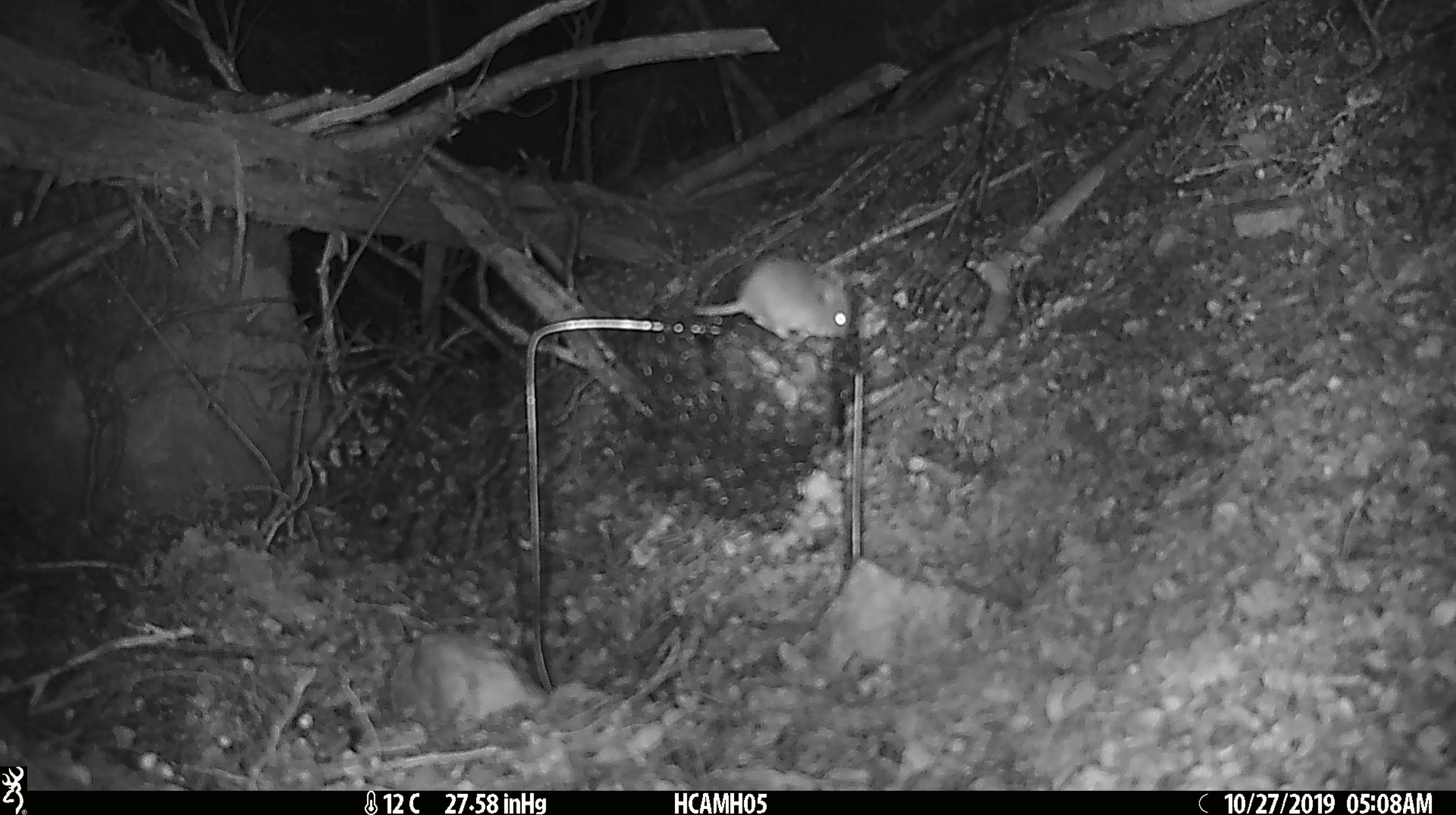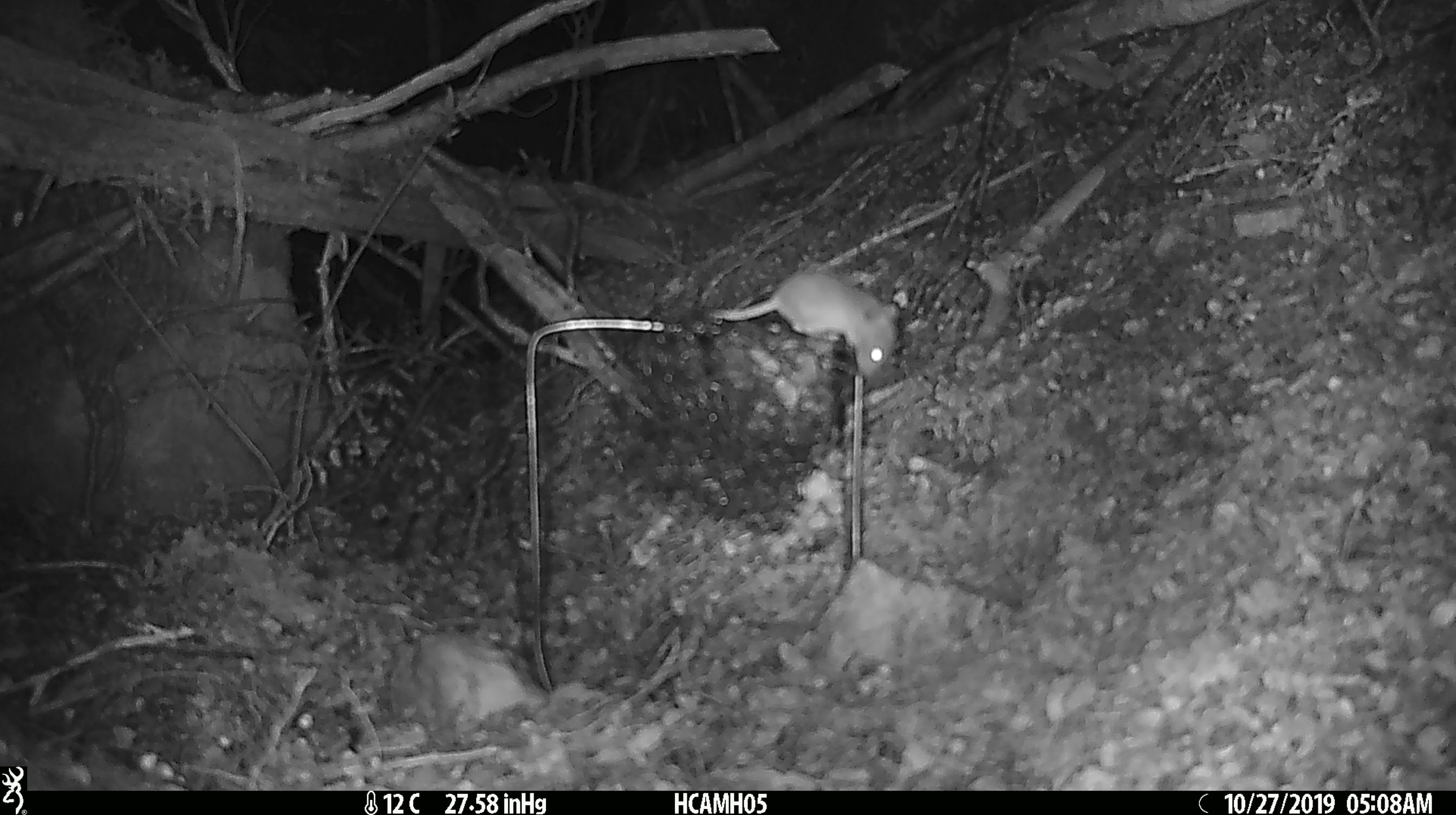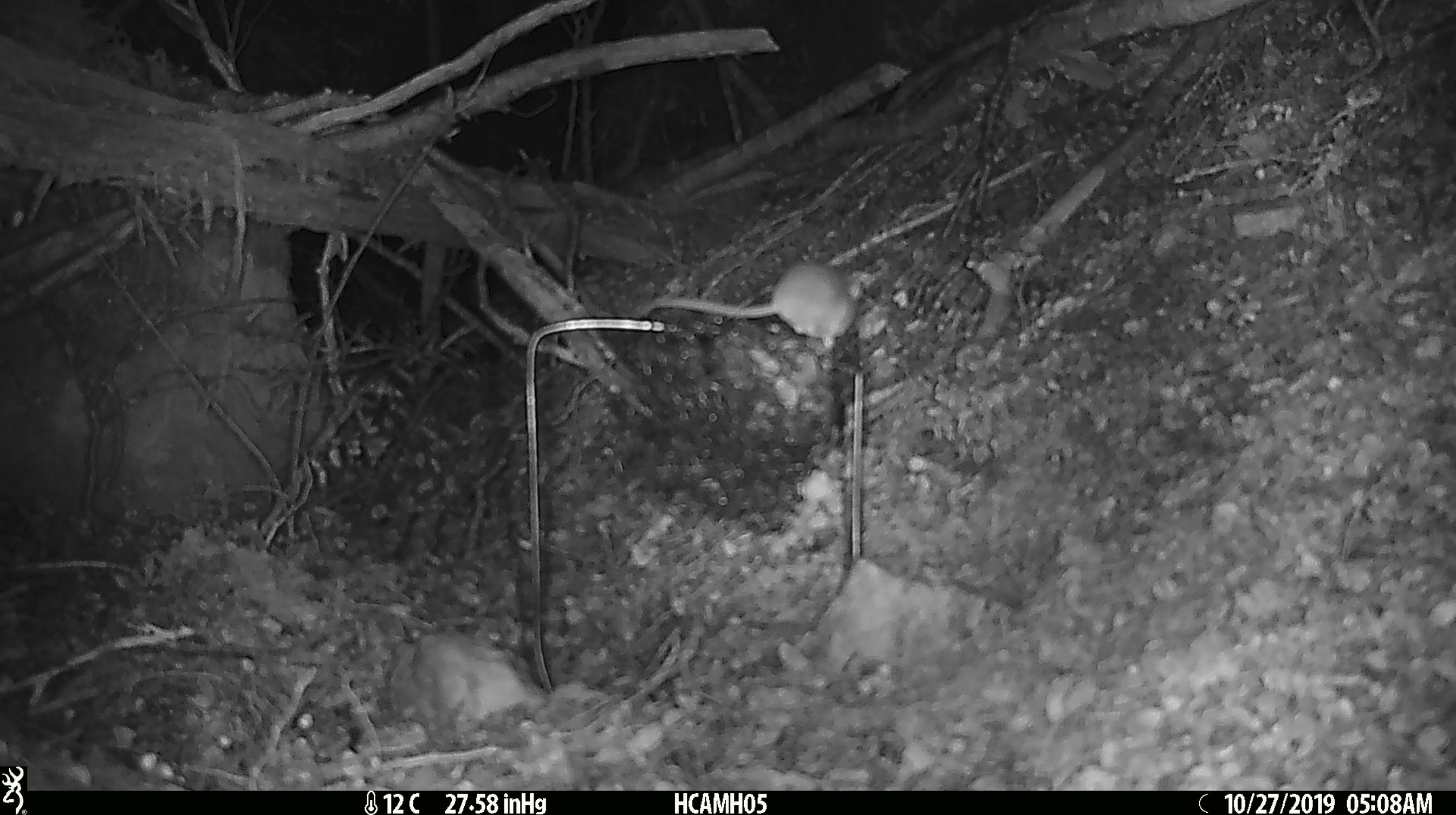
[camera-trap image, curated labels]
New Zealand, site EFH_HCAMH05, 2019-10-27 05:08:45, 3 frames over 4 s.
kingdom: Animalia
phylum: Chordata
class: Mammalia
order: Rodentia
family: Muridae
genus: Mus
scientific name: Mus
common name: mouse